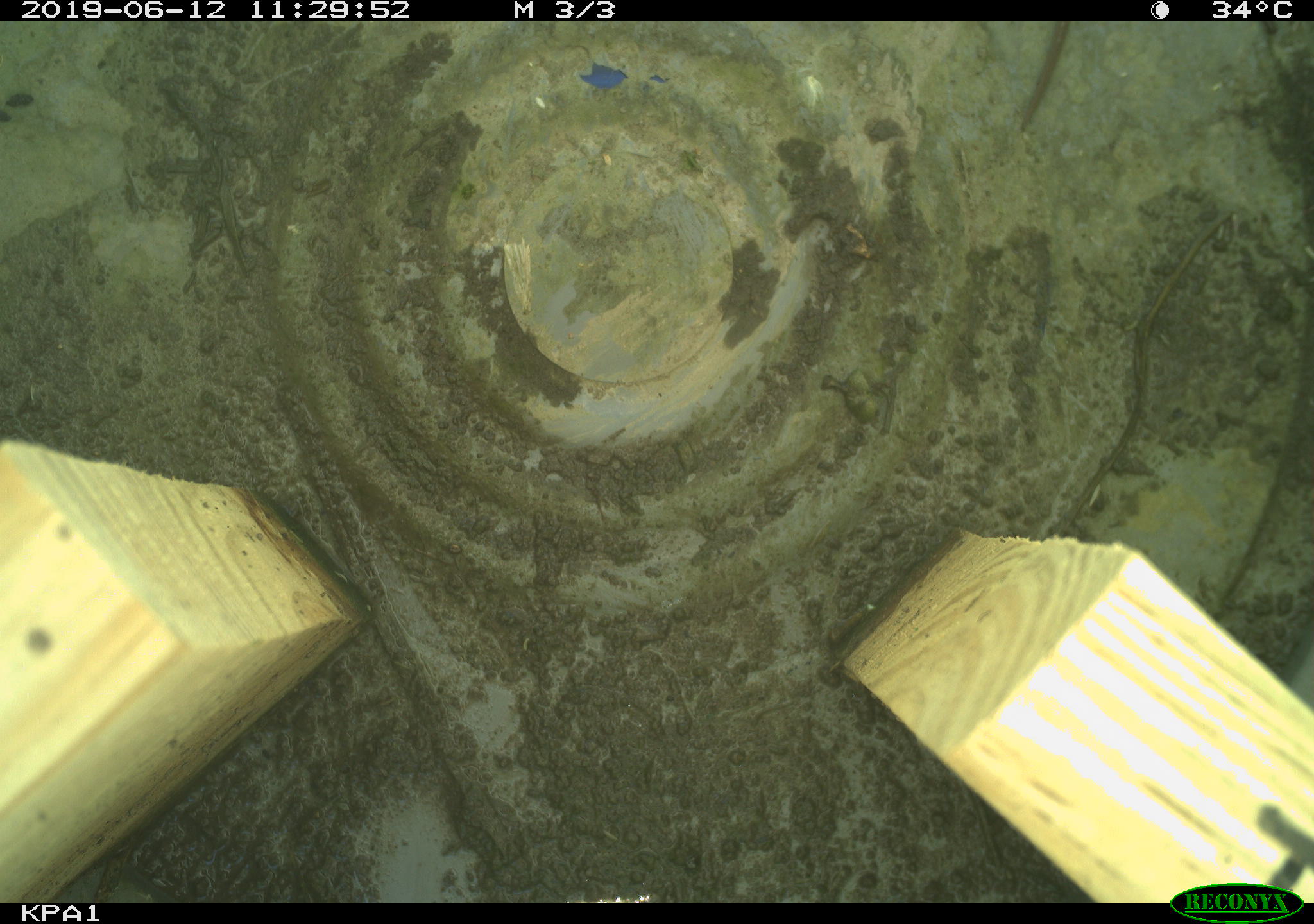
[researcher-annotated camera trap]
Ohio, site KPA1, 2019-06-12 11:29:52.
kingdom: Animalia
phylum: Chordata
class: Reptilia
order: Squamata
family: Colubridae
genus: Thamnophis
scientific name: Thamnophis sirtalis sirtalis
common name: eastern gartersnake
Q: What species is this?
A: Eastern gartersnake (Thamnophis sirtalis sirtalis).